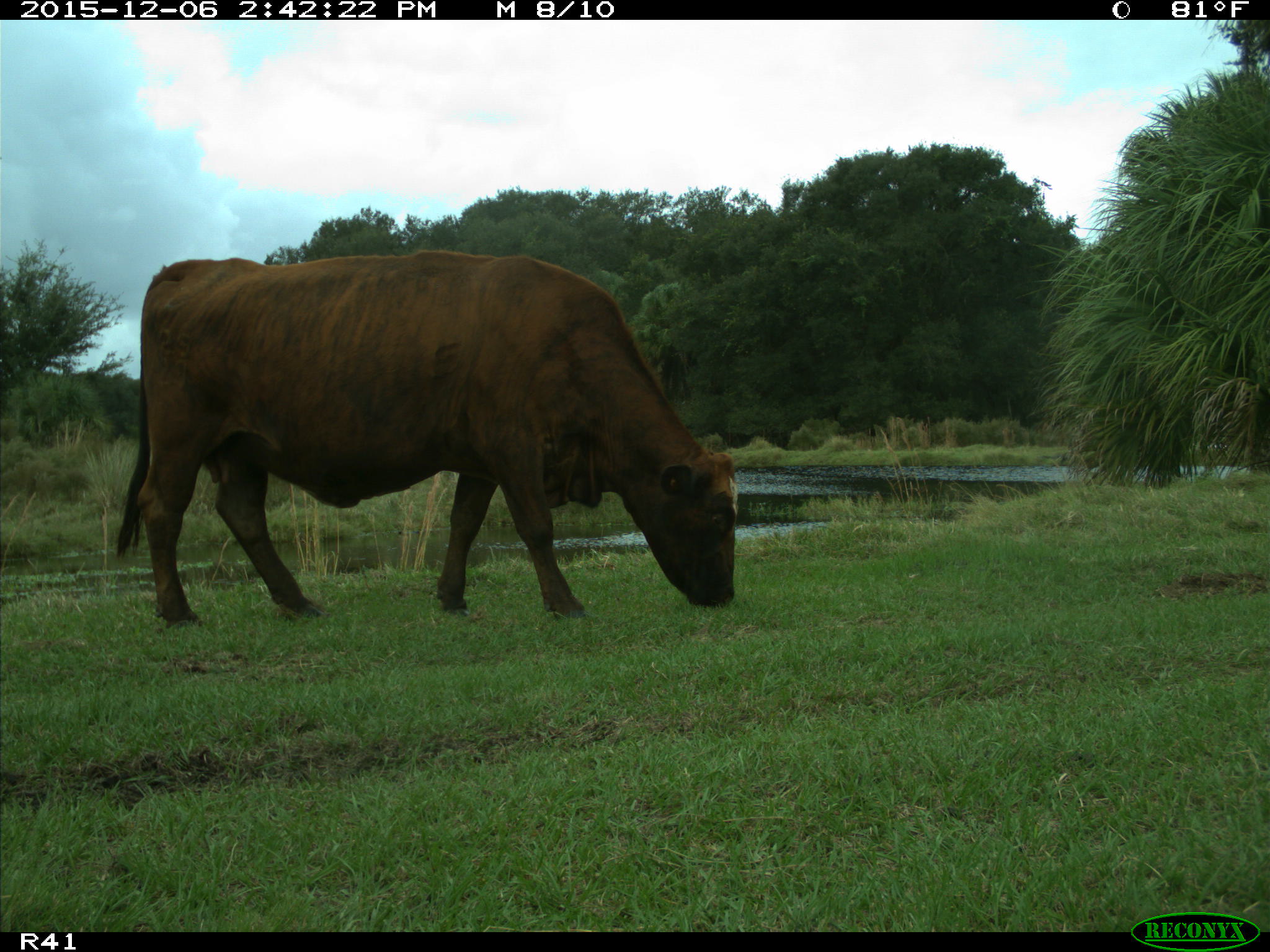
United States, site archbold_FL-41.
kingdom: Animalia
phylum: Chordata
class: Mammalia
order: Artiodactyla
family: Bovidae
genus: Bos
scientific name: Bos taurus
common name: domestic cow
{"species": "Bos taurus (domestic cow)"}